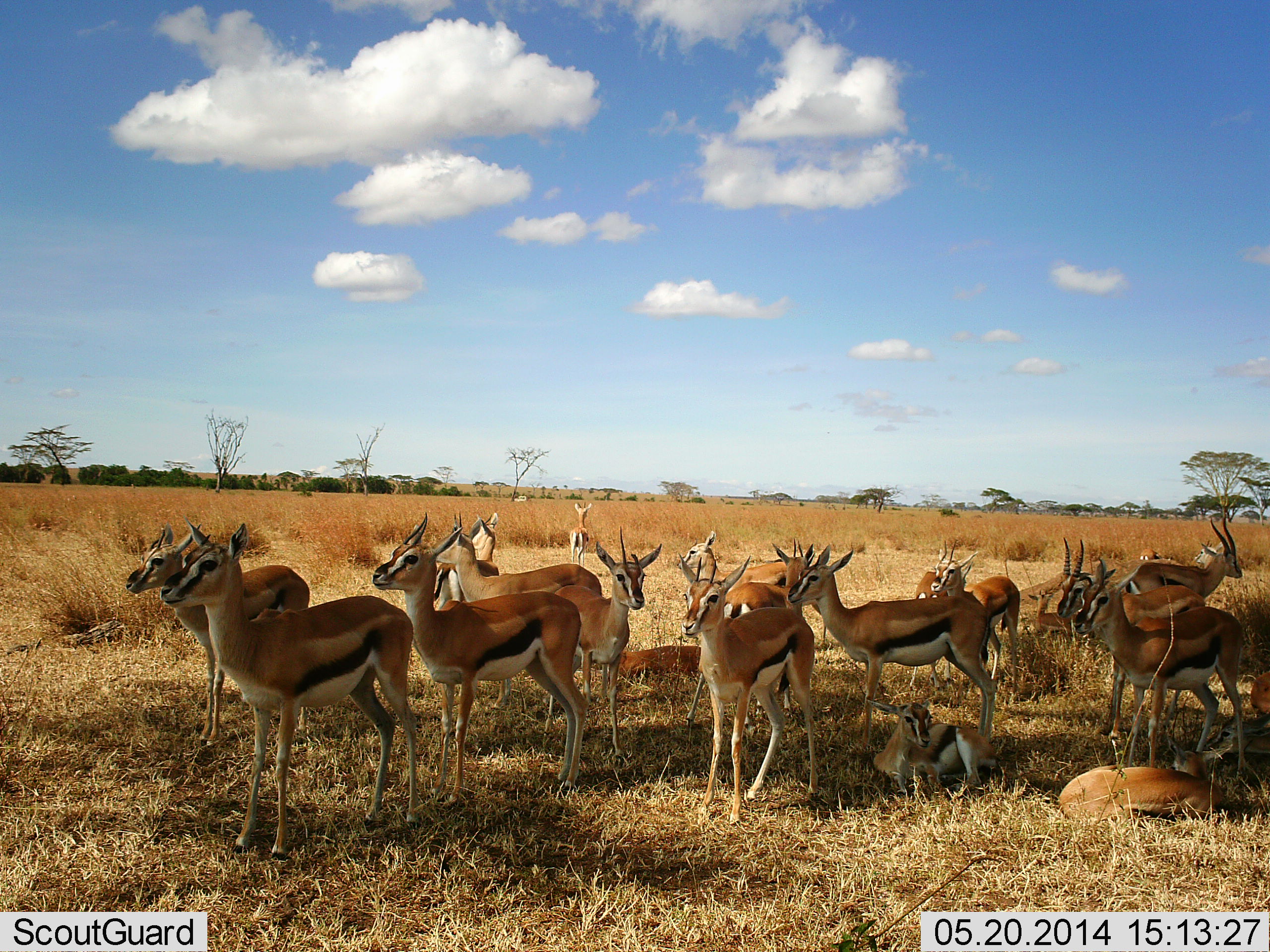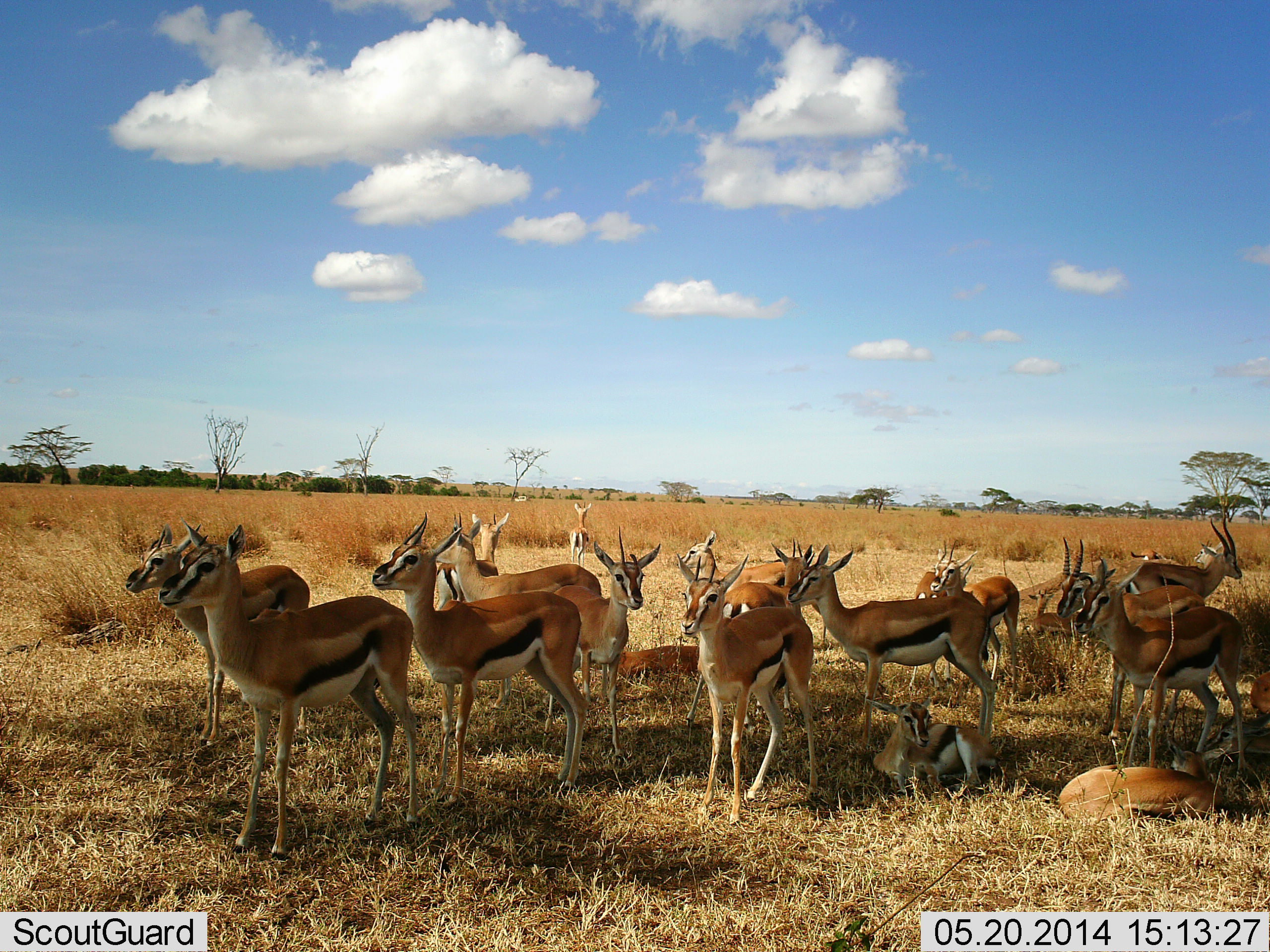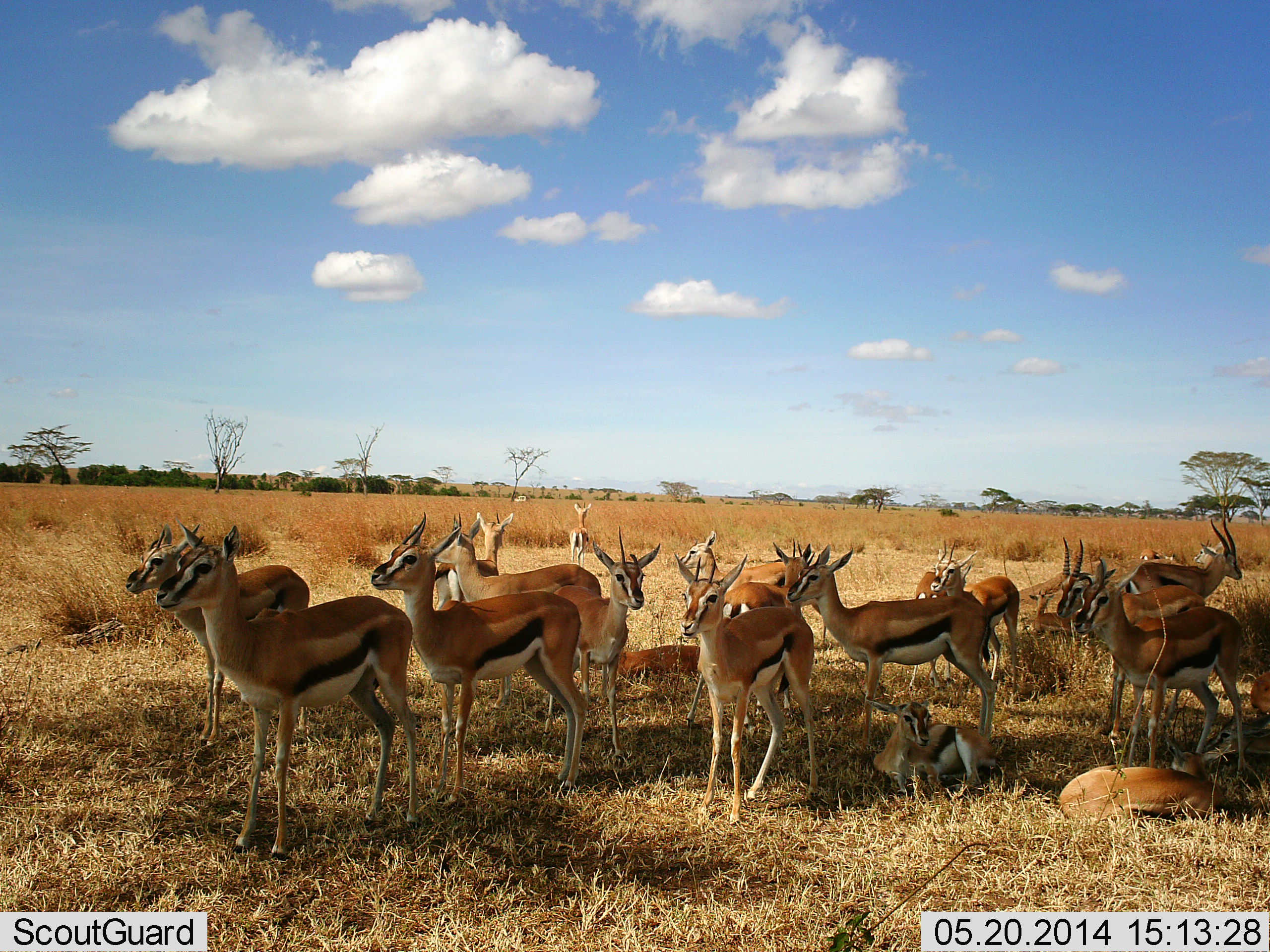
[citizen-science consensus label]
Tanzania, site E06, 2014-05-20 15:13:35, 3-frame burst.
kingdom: Animalia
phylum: Chordata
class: Mammalia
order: Artiodactyla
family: Bovidae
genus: Eudorcas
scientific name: Eudorcas thomsonii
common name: thomson's gazelle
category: gazellethomsons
Gazellethomsons (thomson's gazelle) (Eudorcas thomsonii), count 11-50. Behavior (volunteer vote fractions): standing 91%, resting 100%, moving 0%, interacting 9%. Young present (vote fraction): 27%. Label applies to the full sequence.